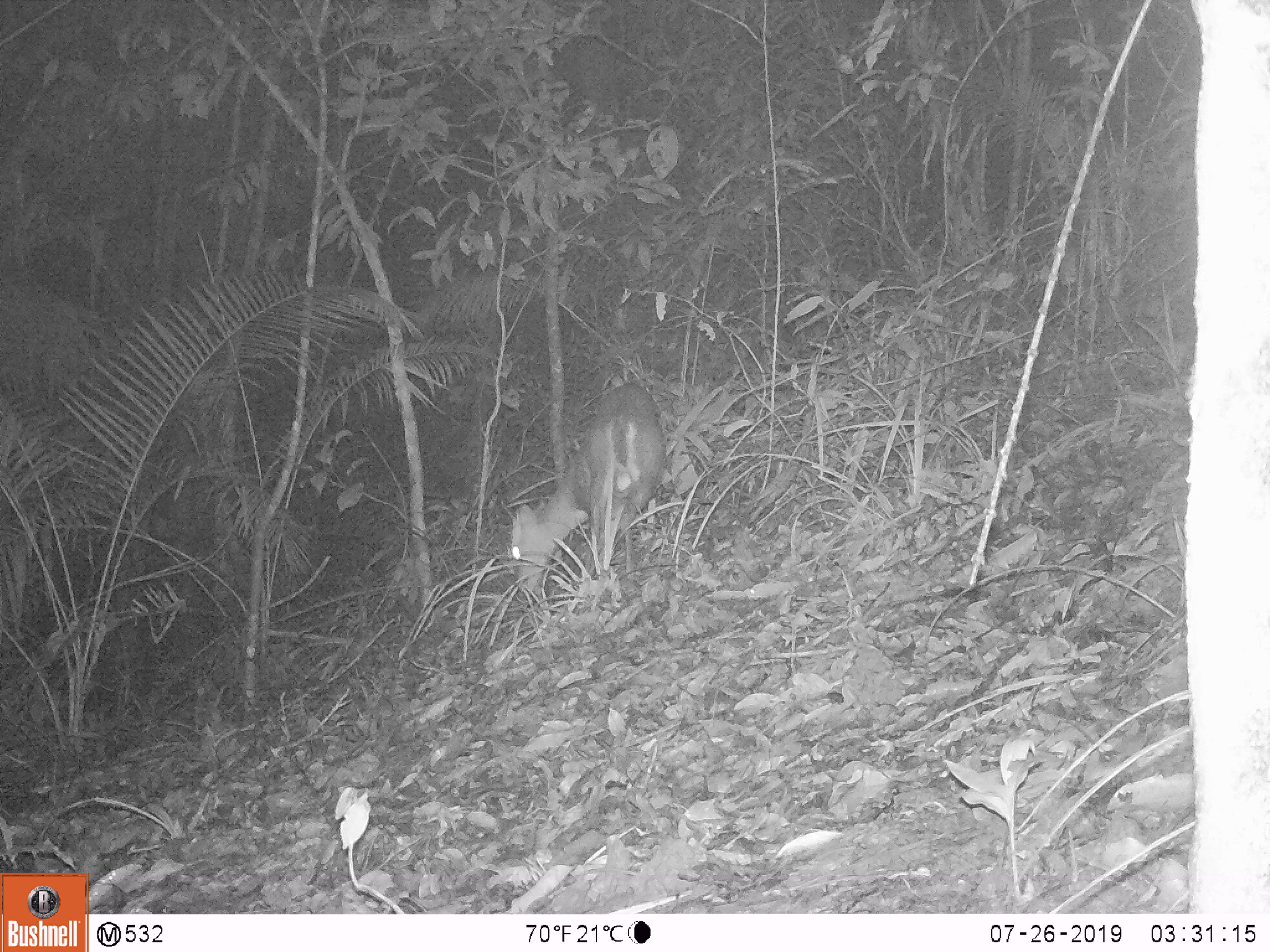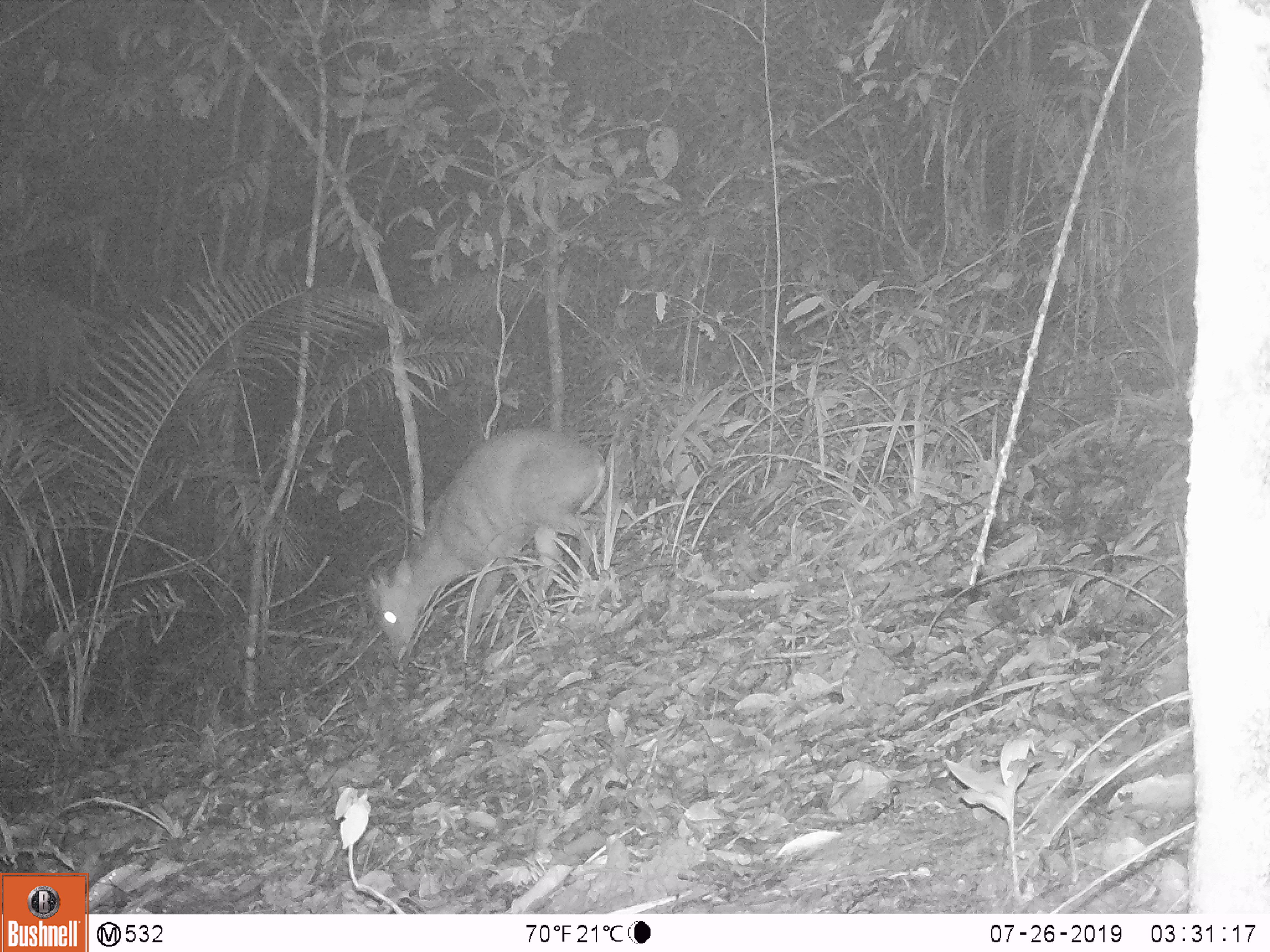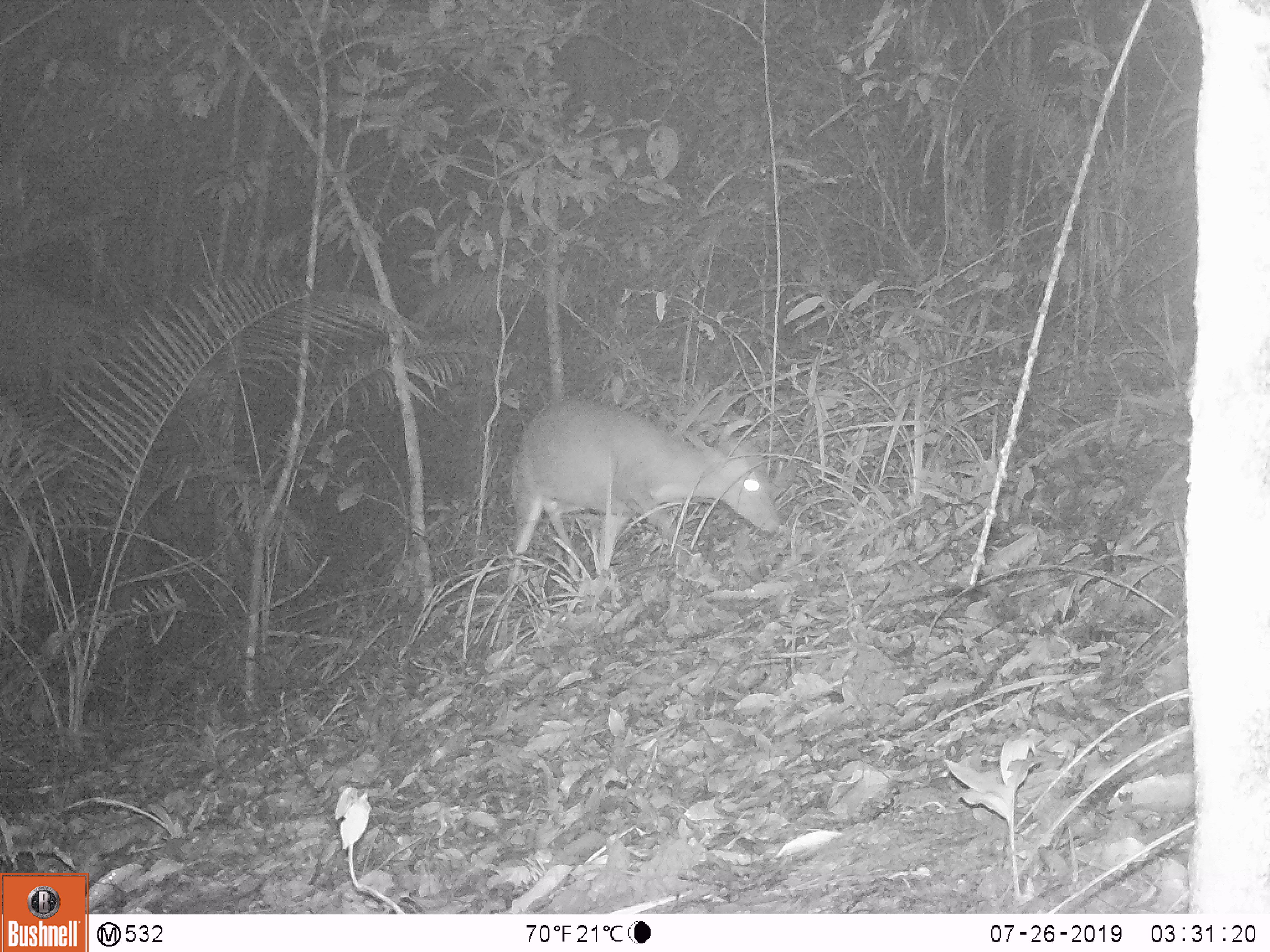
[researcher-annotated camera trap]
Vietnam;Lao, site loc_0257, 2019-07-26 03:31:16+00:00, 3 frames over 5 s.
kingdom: Animalia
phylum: Chordata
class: Mammalia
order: Artiodactyla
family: Cervidae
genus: Muntiacus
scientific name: Muntiacus rooseveltorum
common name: roosevelt's muntjac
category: roosevelts muntjac group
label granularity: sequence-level